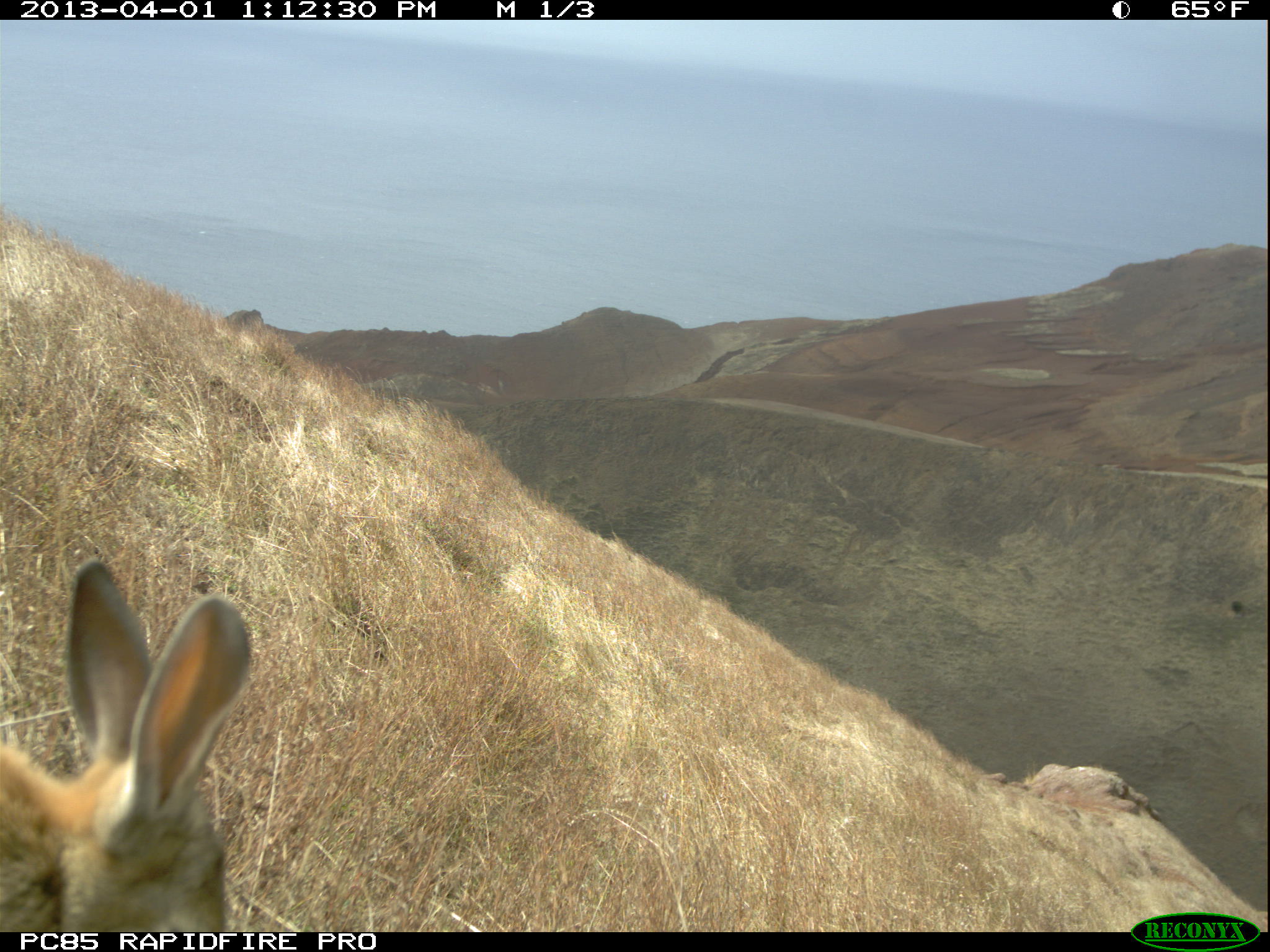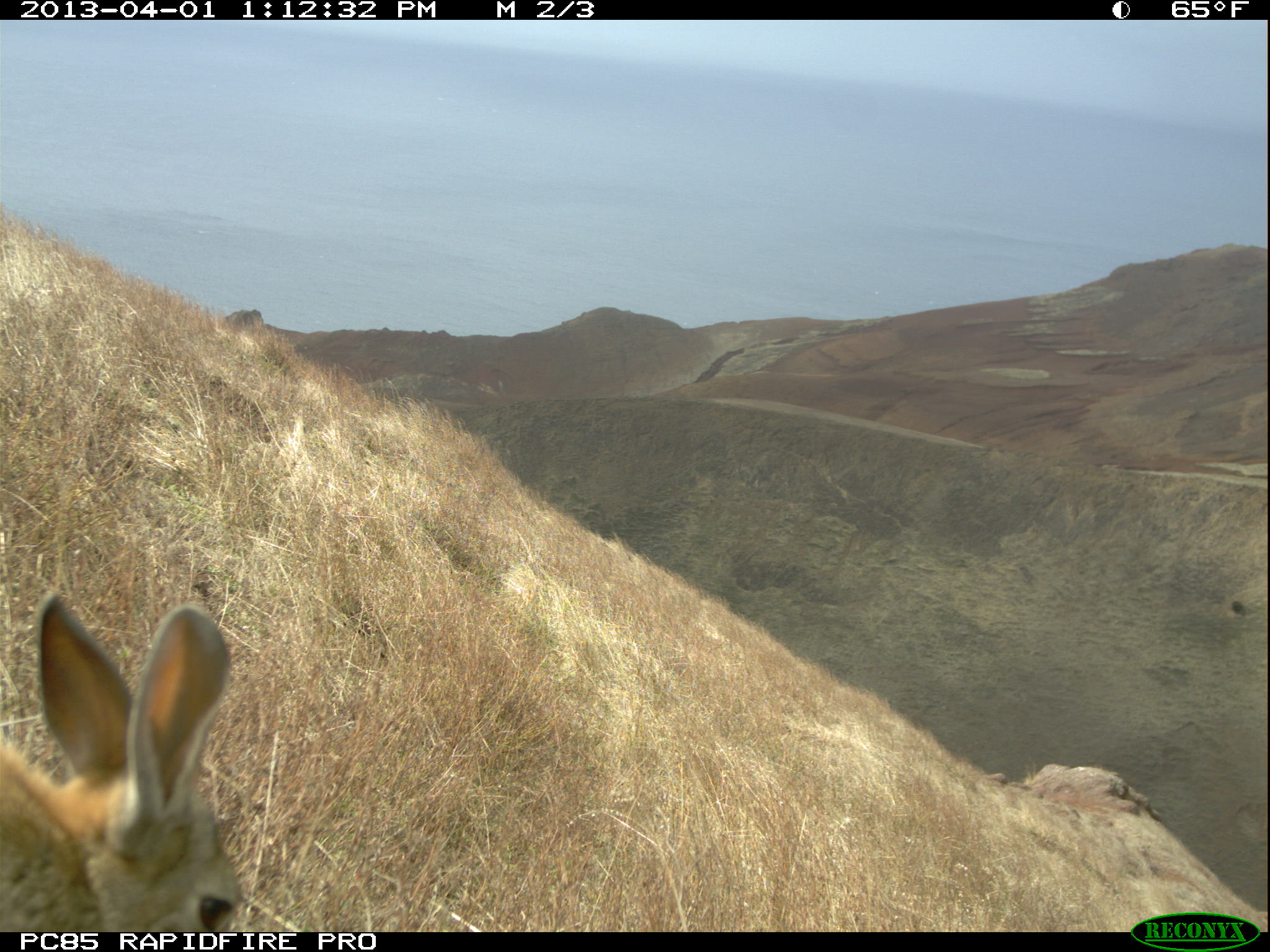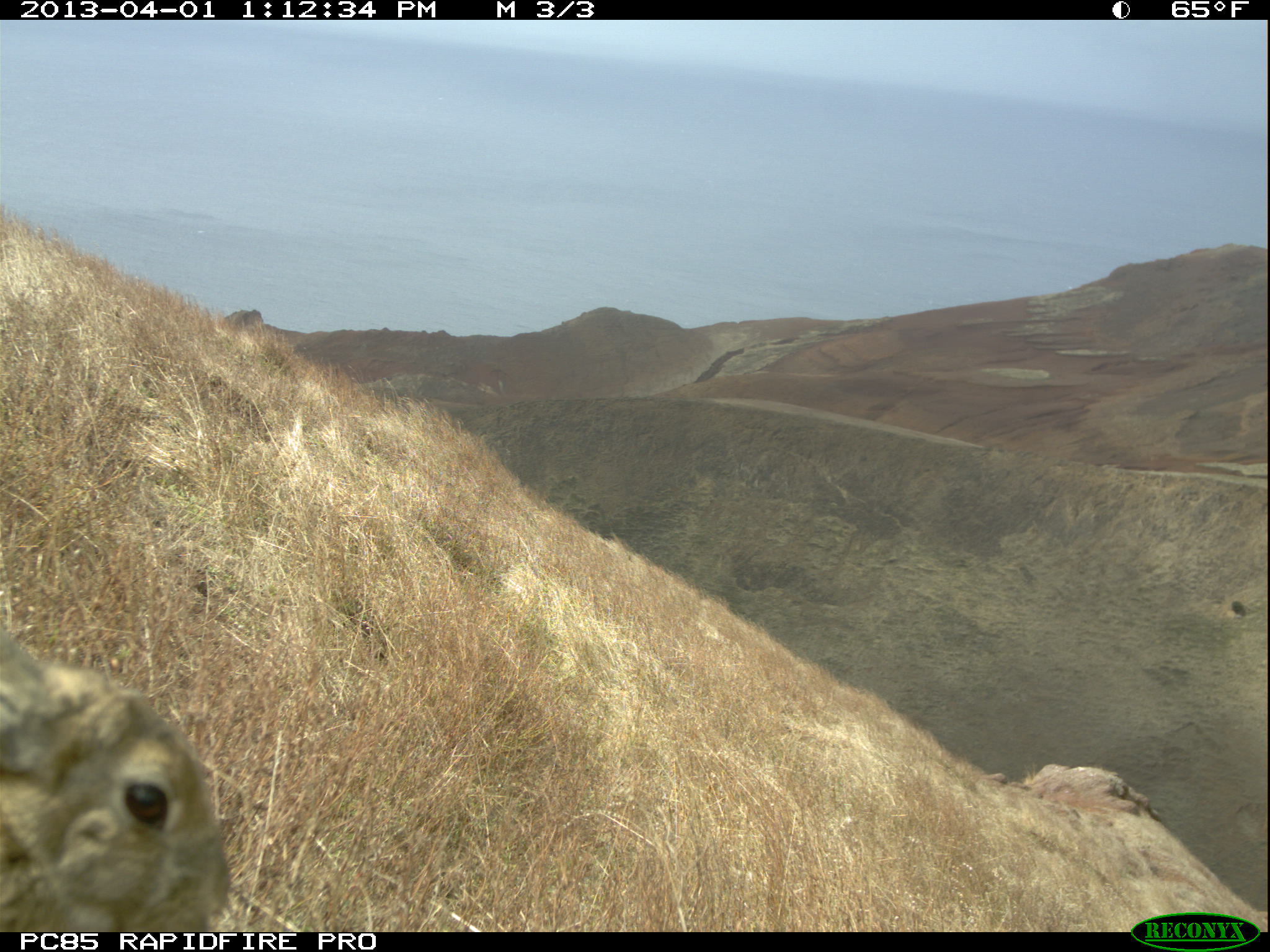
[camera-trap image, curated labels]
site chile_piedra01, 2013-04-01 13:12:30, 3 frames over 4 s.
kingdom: Animalia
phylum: Chordata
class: Mammalia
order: Lagomorpha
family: Leporidae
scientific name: Leporidae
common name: rabbits and hares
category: rabbit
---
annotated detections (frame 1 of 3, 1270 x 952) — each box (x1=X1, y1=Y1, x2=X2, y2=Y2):
rabbit: (x1=1, y1=558, x2=253, y2=933)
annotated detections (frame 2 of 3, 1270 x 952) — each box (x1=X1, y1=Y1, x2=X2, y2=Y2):
rabbit: (x1=1, y1=593, x2=242, y2=932)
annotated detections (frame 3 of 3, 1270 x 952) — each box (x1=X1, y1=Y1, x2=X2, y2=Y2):
rabbit: (x1=1, y1=614, x2=231, y2=933)